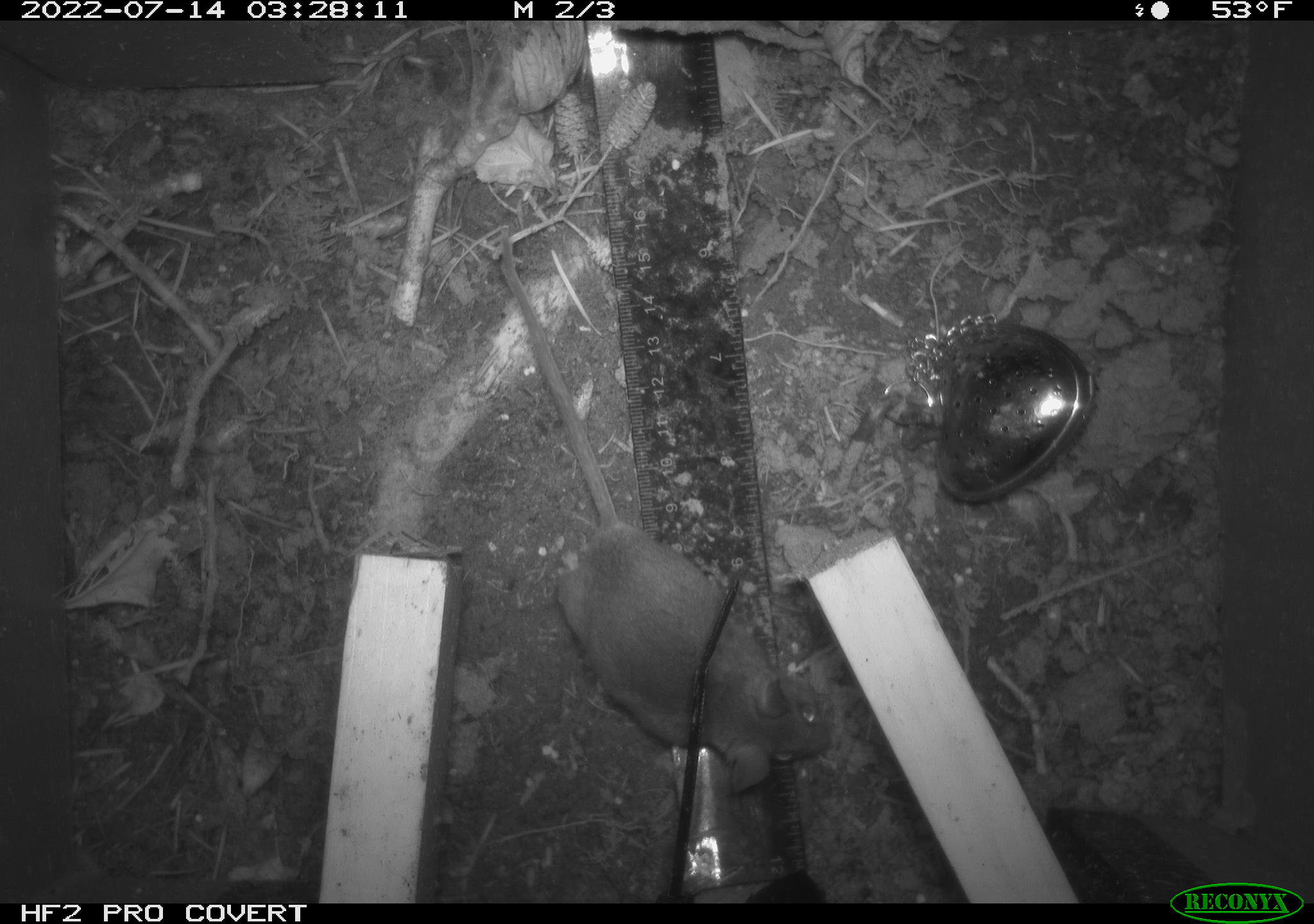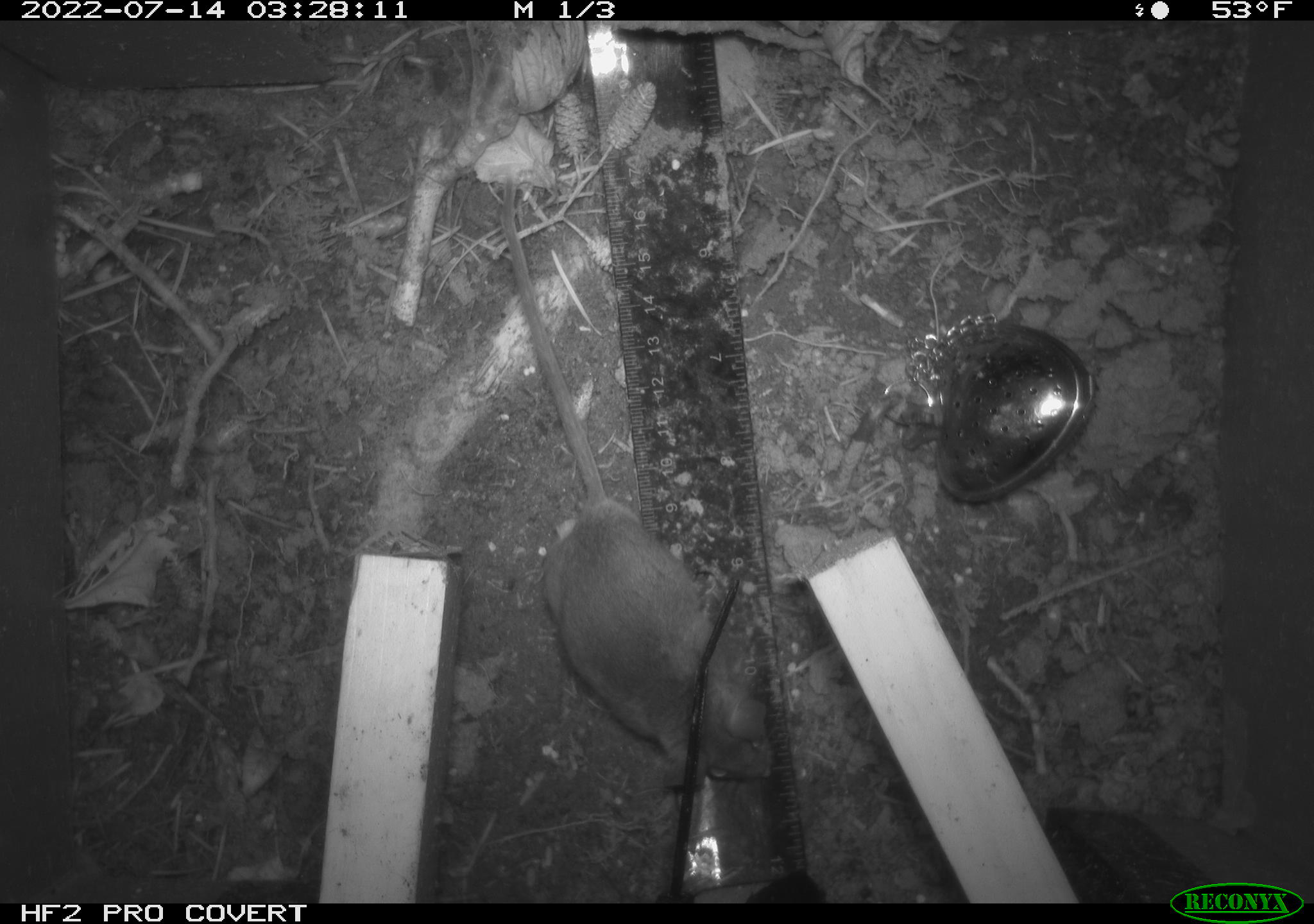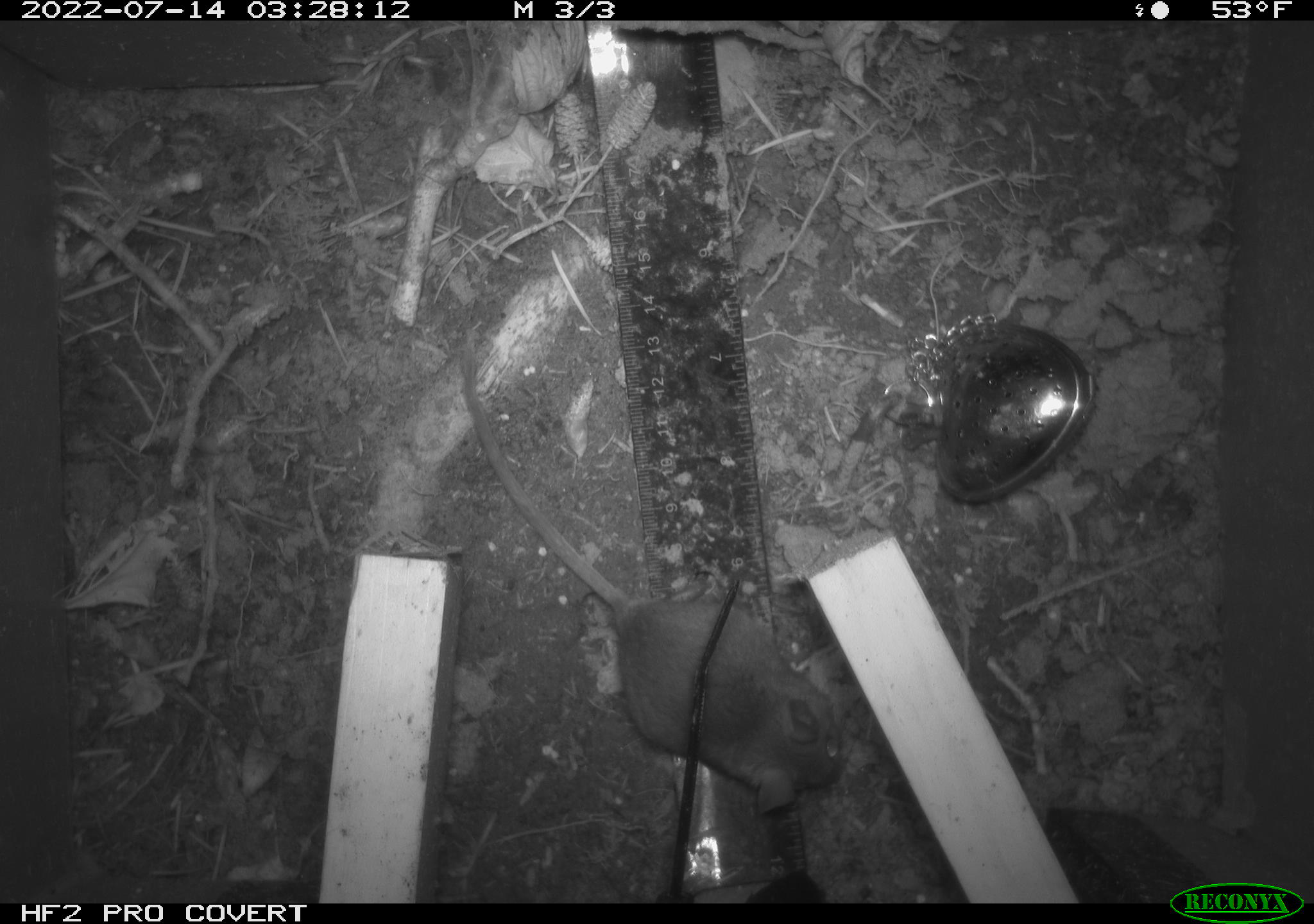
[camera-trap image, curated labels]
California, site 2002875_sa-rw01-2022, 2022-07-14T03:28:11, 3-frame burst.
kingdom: Animalia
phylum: Chordata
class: Mammalia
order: Rodentia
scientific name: Rodentia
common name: mouse species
Mouse species (Rodentia).